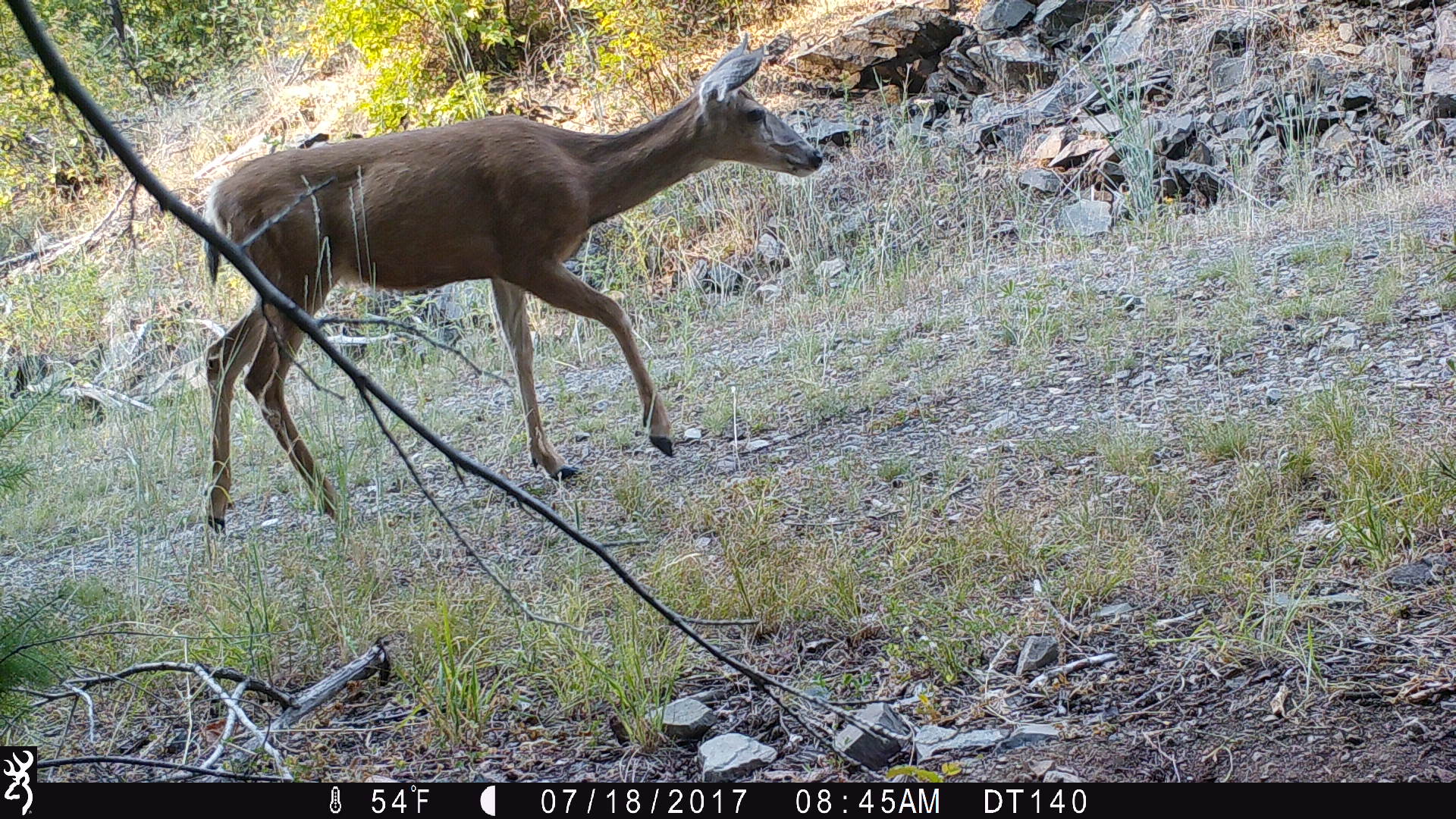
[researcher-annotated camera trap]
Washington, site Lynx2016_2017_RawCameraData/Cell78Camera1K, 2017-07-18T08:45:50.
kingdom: Animalia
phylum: Chordata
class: Mammalia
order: Artiodactyla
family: Cervidae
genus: Odocoileus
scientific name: Odocoileus hemionus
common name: mule deer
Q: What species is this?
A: Odocoileus hemionus (mule deer).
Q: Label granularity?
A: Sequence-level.